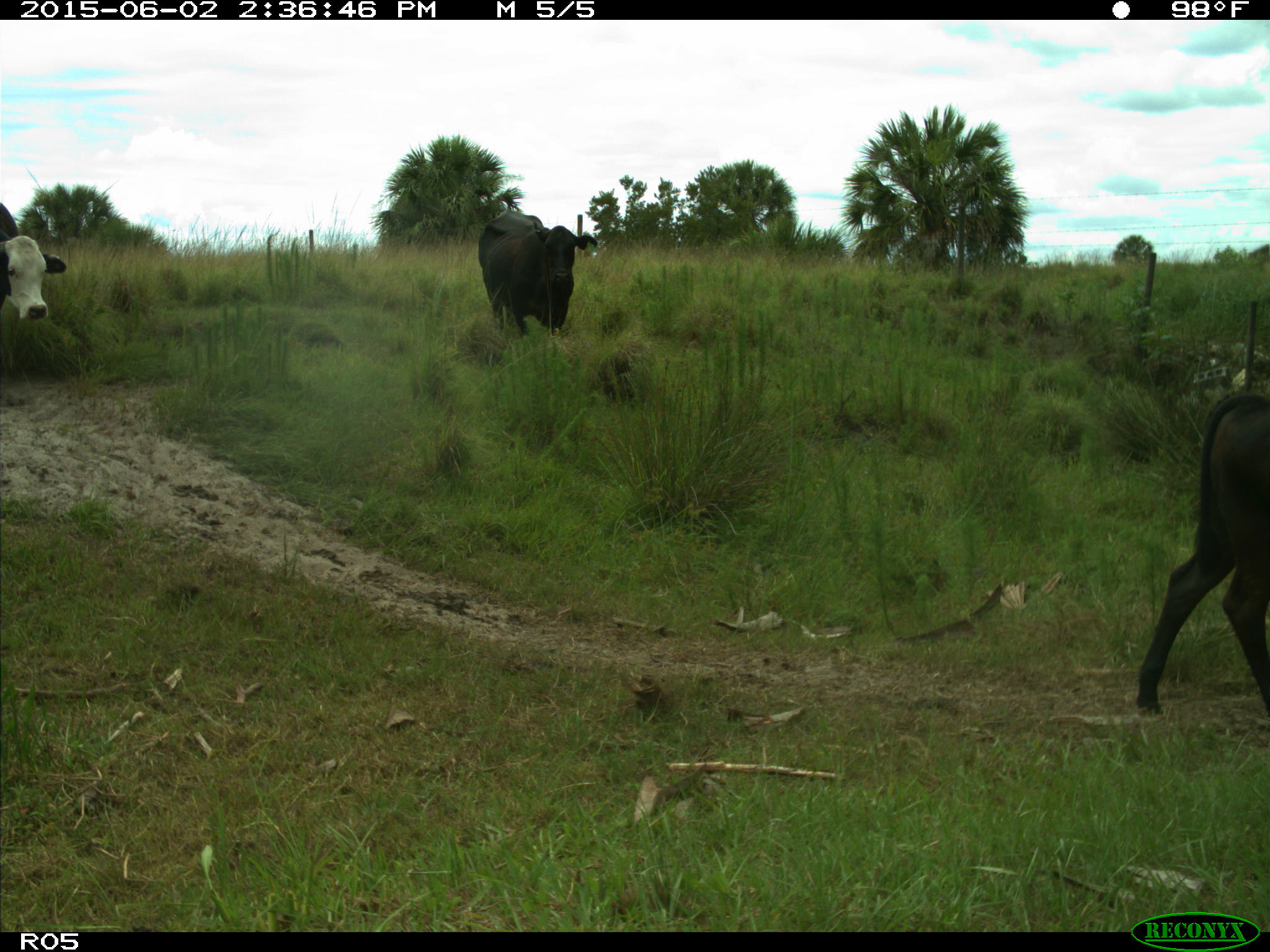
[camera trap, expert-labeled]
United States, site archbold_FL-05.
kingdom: Animalia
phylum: Chordata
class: Mammalia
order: Artiodactyla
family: Bovidae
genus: Bos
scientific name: Bos taurus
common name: domestic cow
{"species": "Bos taurus (domestic cow)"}